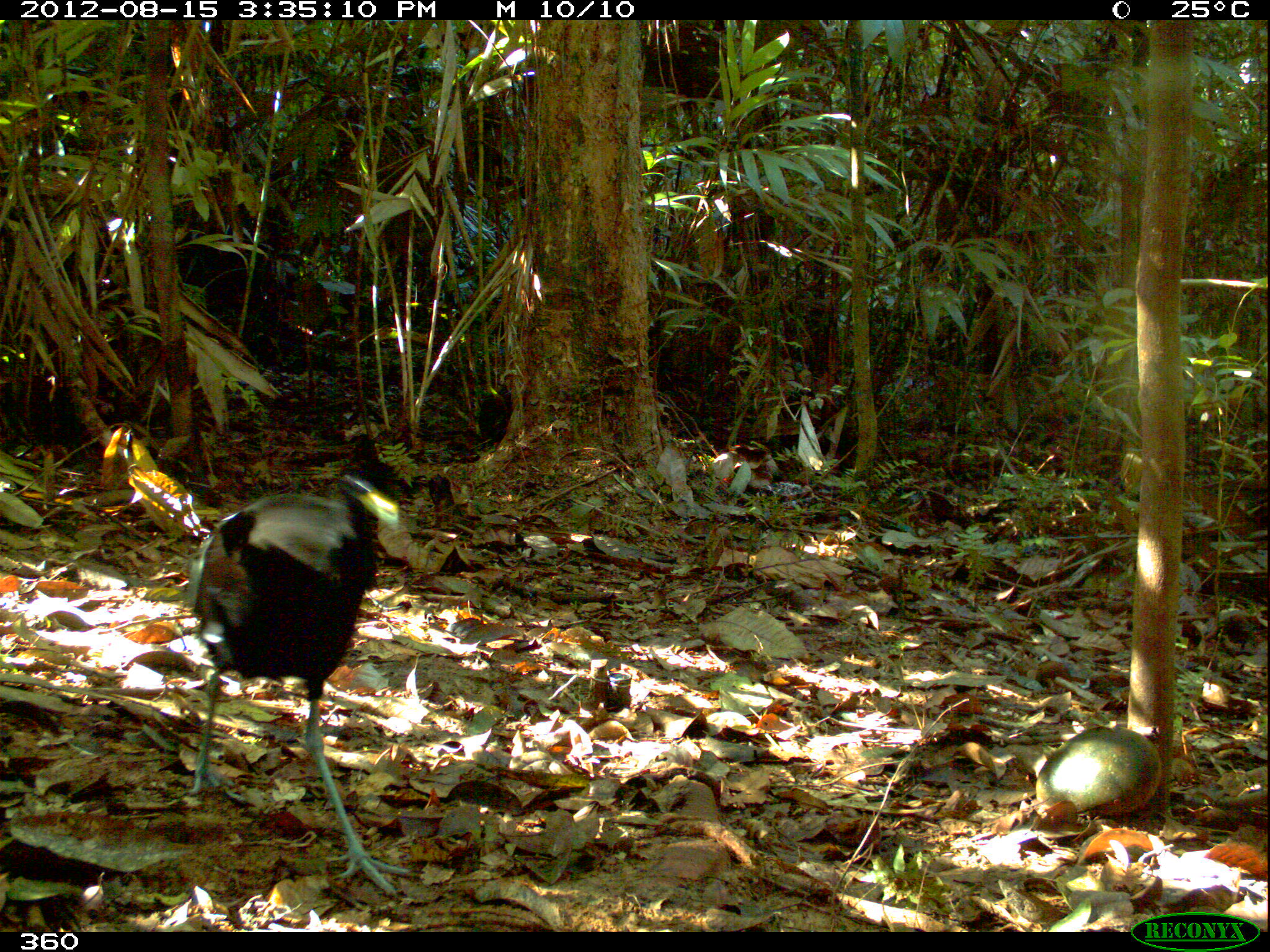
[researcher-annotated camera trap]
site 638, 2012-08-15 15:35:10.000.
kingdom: Animalia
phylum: Chordata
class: Aves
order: Gruiformes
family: Psophiidae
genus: Psophia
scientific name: Psophia leucoptera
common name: pale-winged trumpeter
Psophia leucoptera (pale-winged trumpeter).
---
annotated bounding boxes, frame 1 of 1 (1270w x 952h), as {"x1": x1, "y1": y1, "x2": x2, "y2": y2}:
psophia leucoptera: {"x1": 191, "y1": 445, "x2": 408, "y2": 893}